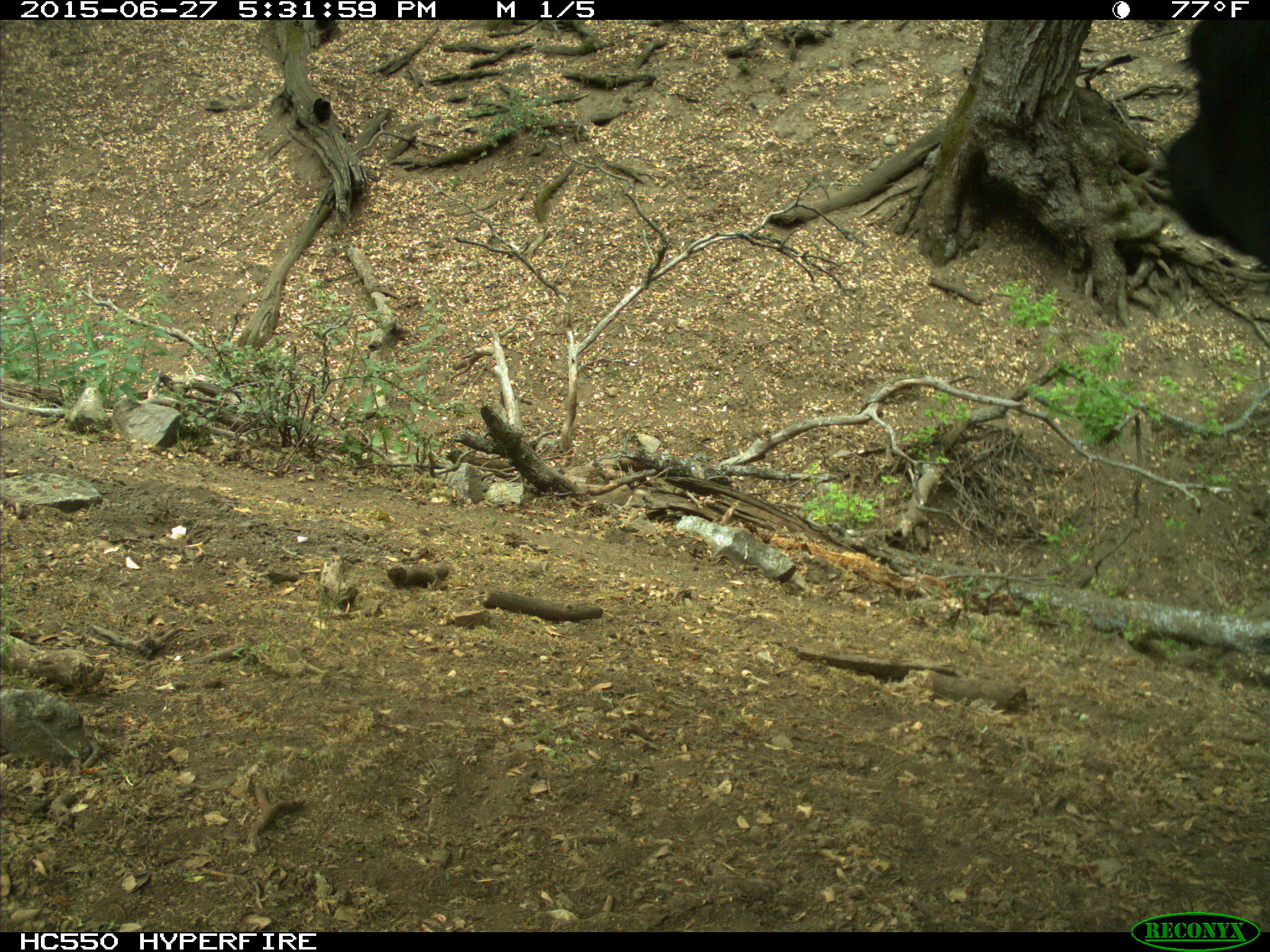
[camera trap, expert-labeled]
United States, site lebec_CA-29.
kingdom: Animalia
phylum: Chordata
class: Mammalia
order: Artiodactyla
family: Bovidae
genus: Bos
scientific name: Bos taurus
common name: domestic cow